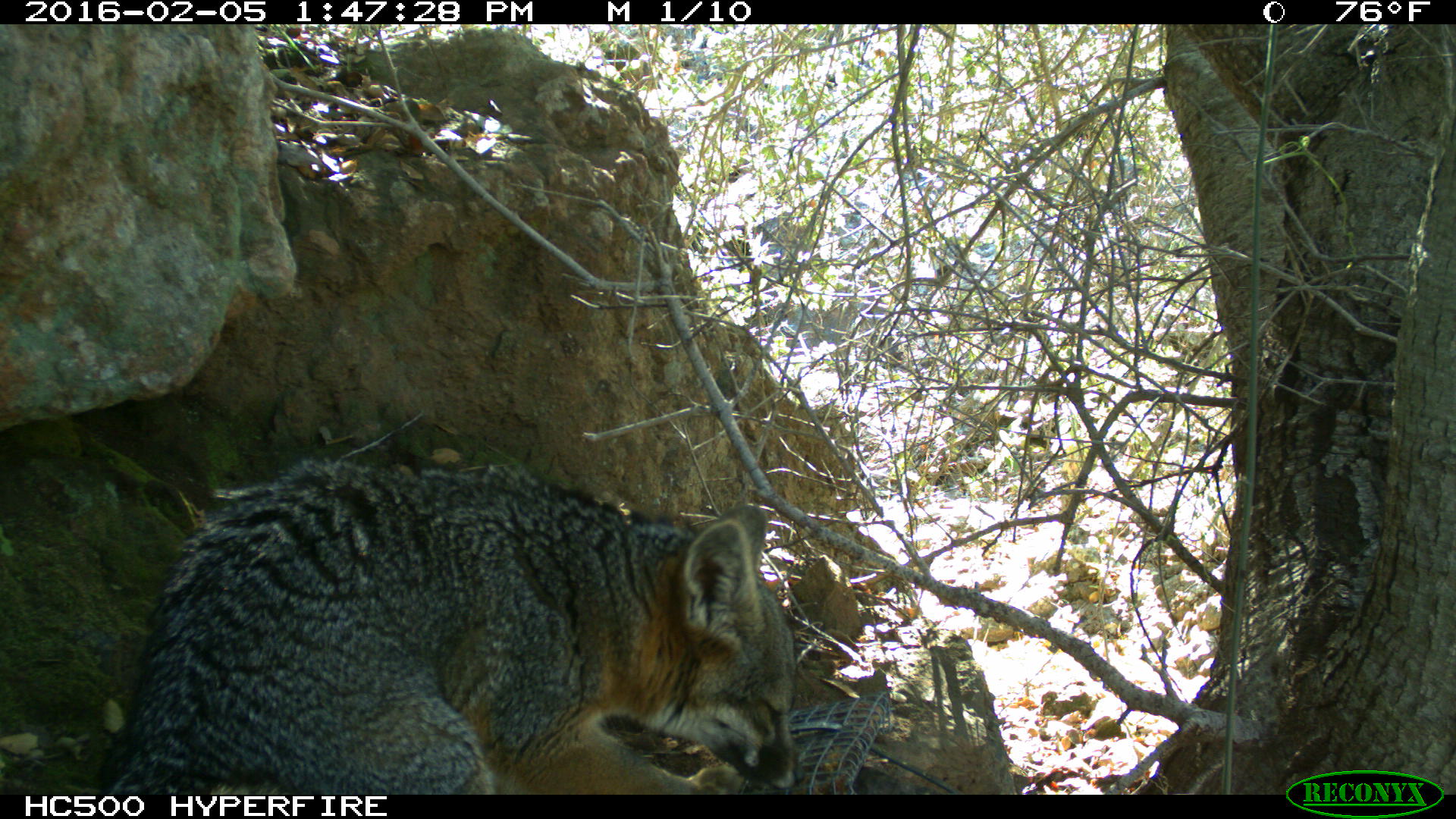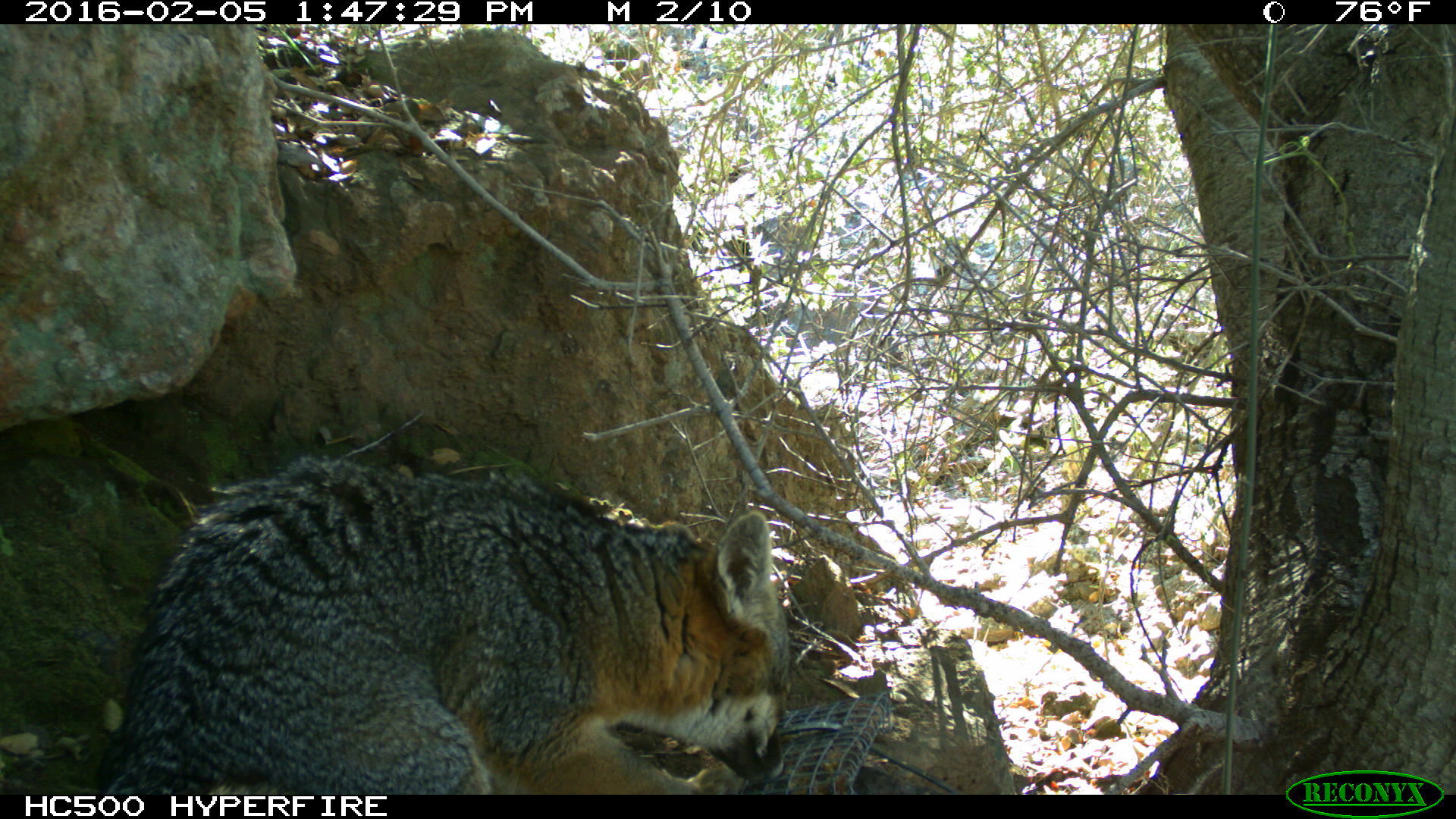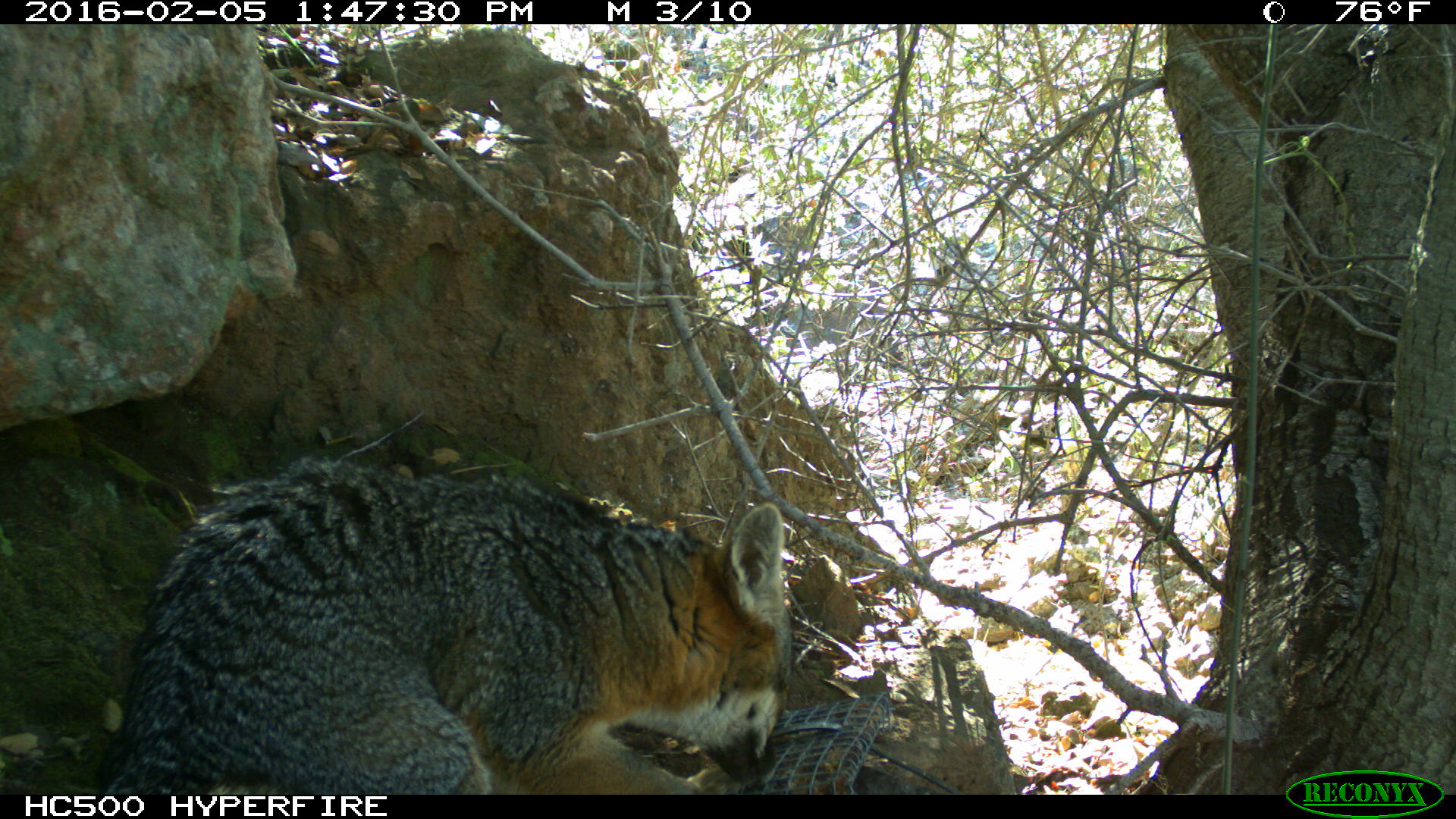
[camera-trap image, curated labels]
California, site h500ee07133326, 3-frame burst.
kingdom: Animalia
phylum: Chordata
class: Mammalia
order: Carnivora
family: Canidae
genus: Urocyon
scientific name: Urocyon littoralis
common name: island fox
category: fox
Fox (island fox) (Urocyon littoralis).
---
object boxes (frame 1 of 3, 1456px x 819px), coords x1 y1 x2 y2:
fox: 106 457 805 794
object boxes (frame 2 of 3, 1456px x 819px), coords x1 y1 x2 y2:
fox: 105 453 788 794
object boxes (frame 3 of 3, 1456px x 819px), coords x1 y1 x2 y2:
fox: 102 455 791 793